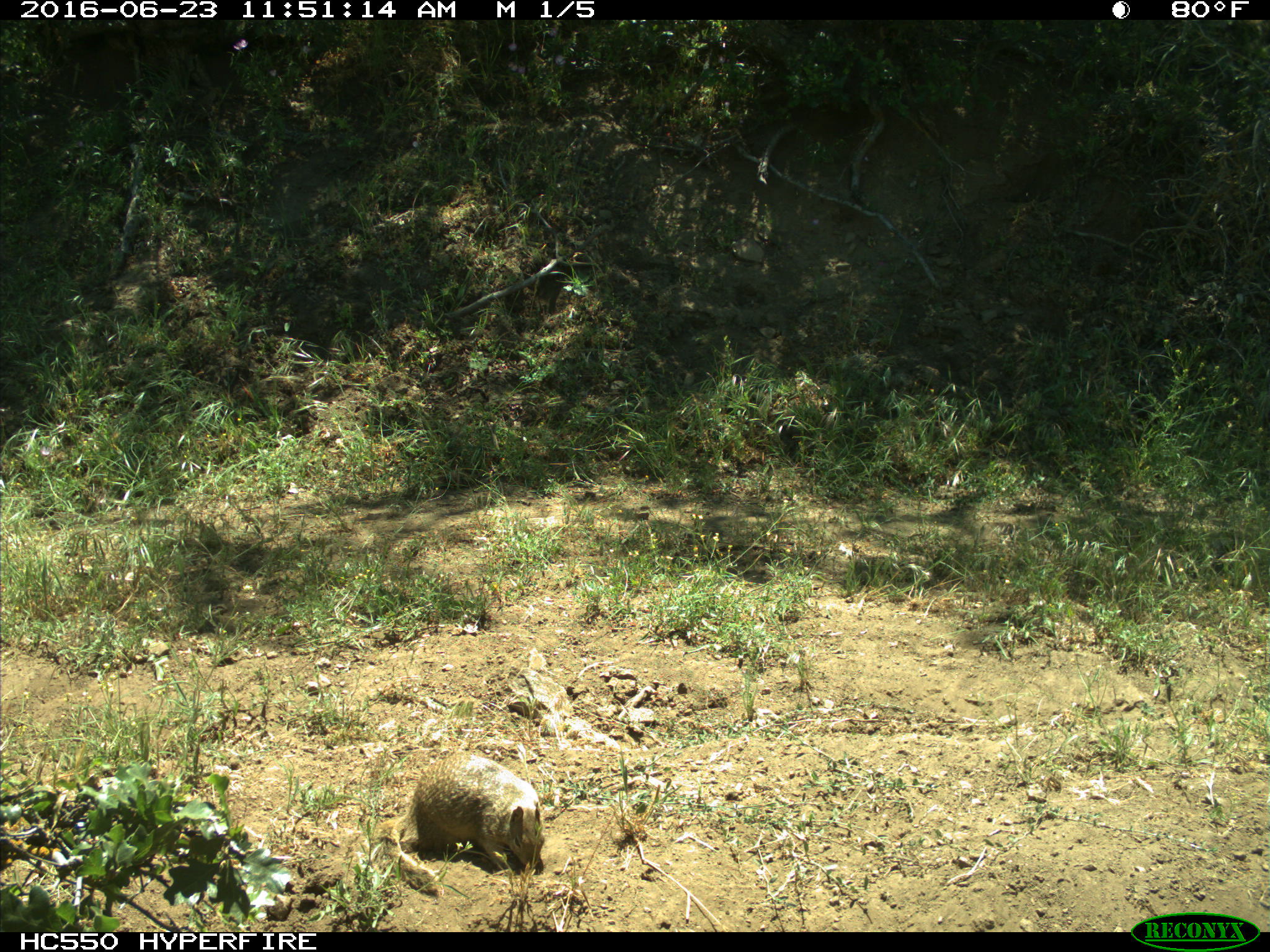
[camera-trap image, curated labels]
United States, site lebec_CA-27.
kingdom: Animalia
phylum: Chordata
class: Mammalia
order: Rodentia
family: Sciuridae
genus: Otospermophilus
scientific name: Otospermophilus beecheyi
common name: california ground squirrel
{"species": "Otospermophilus beecheyi (california ground squirrel)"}